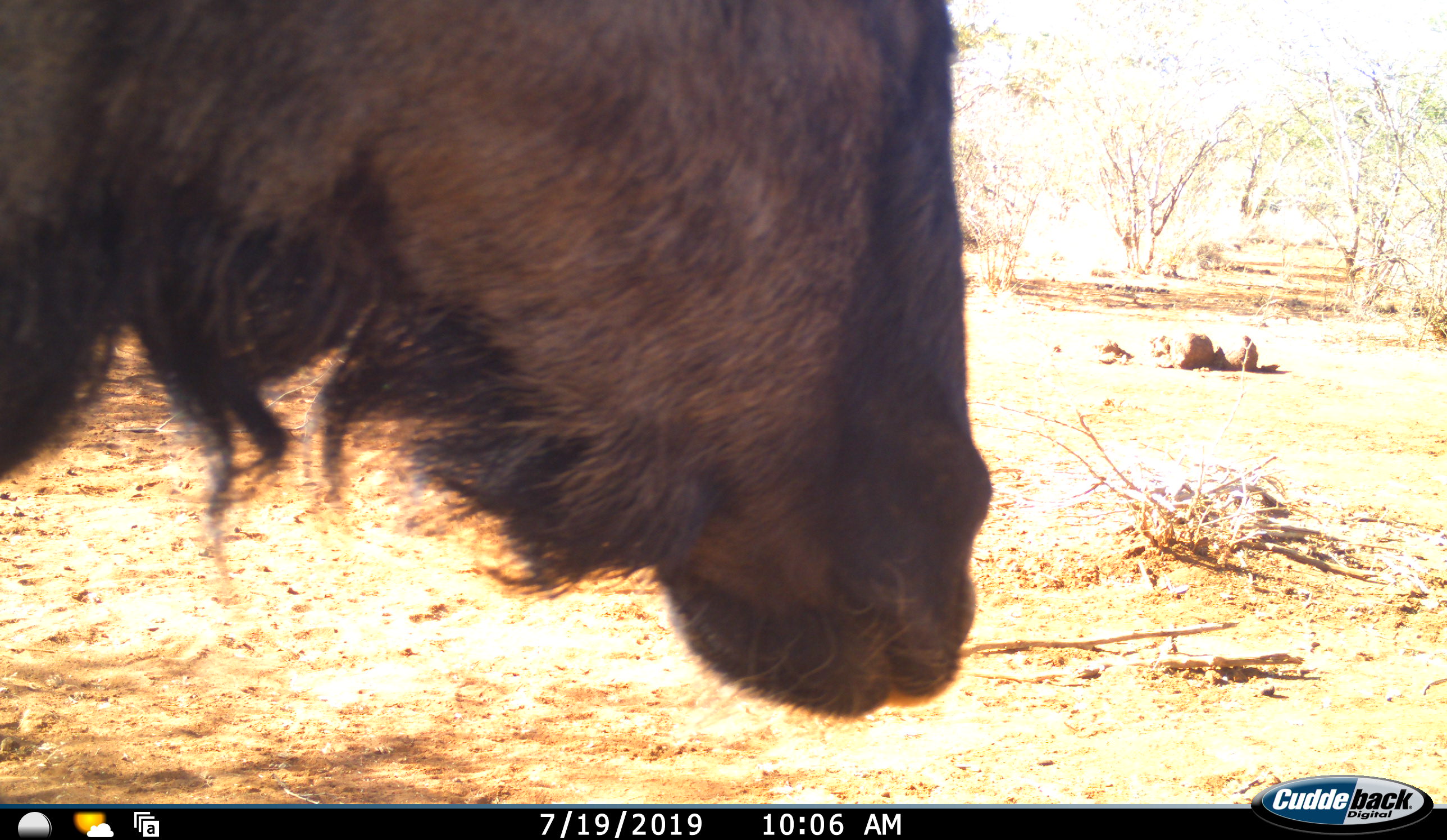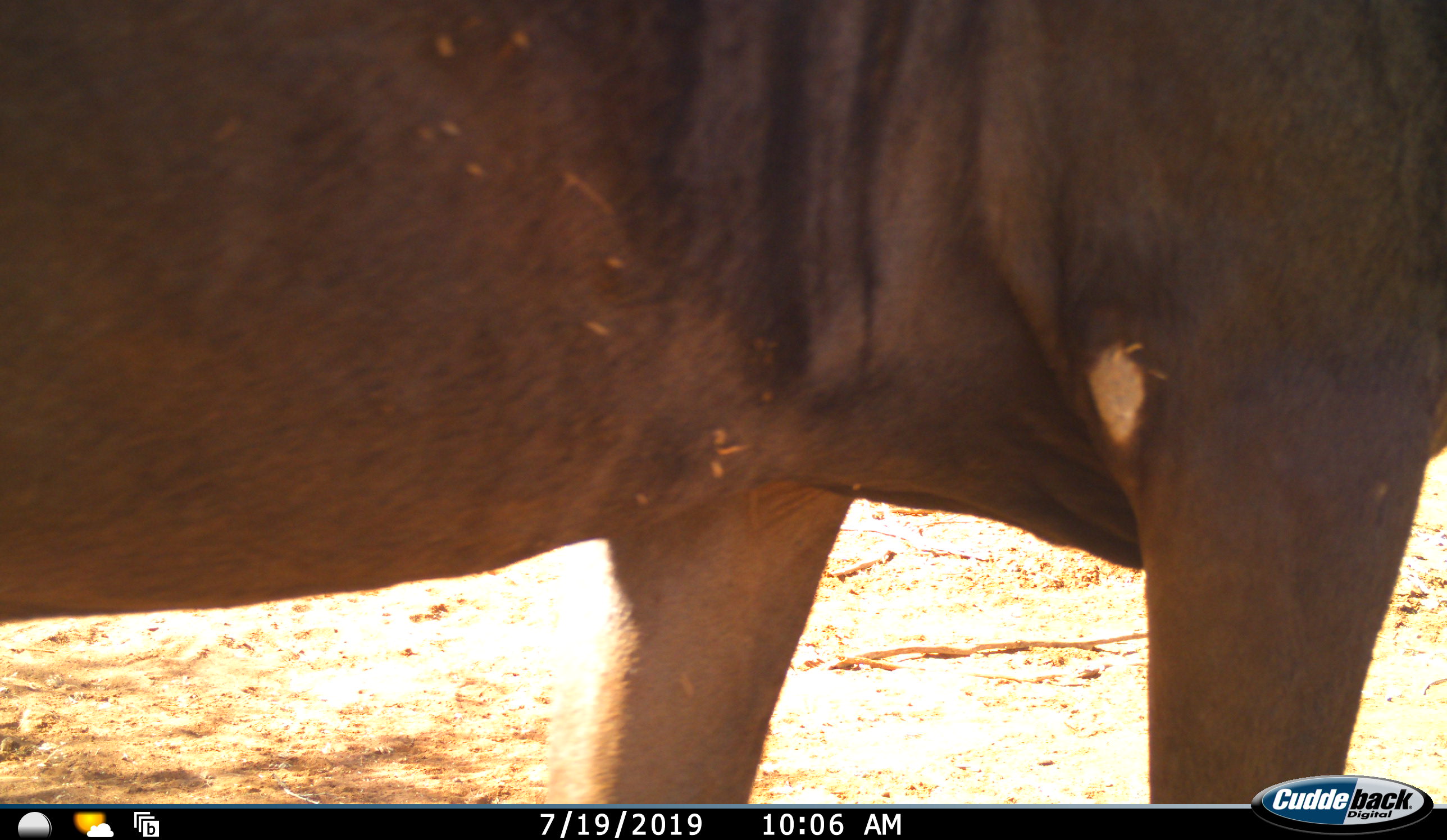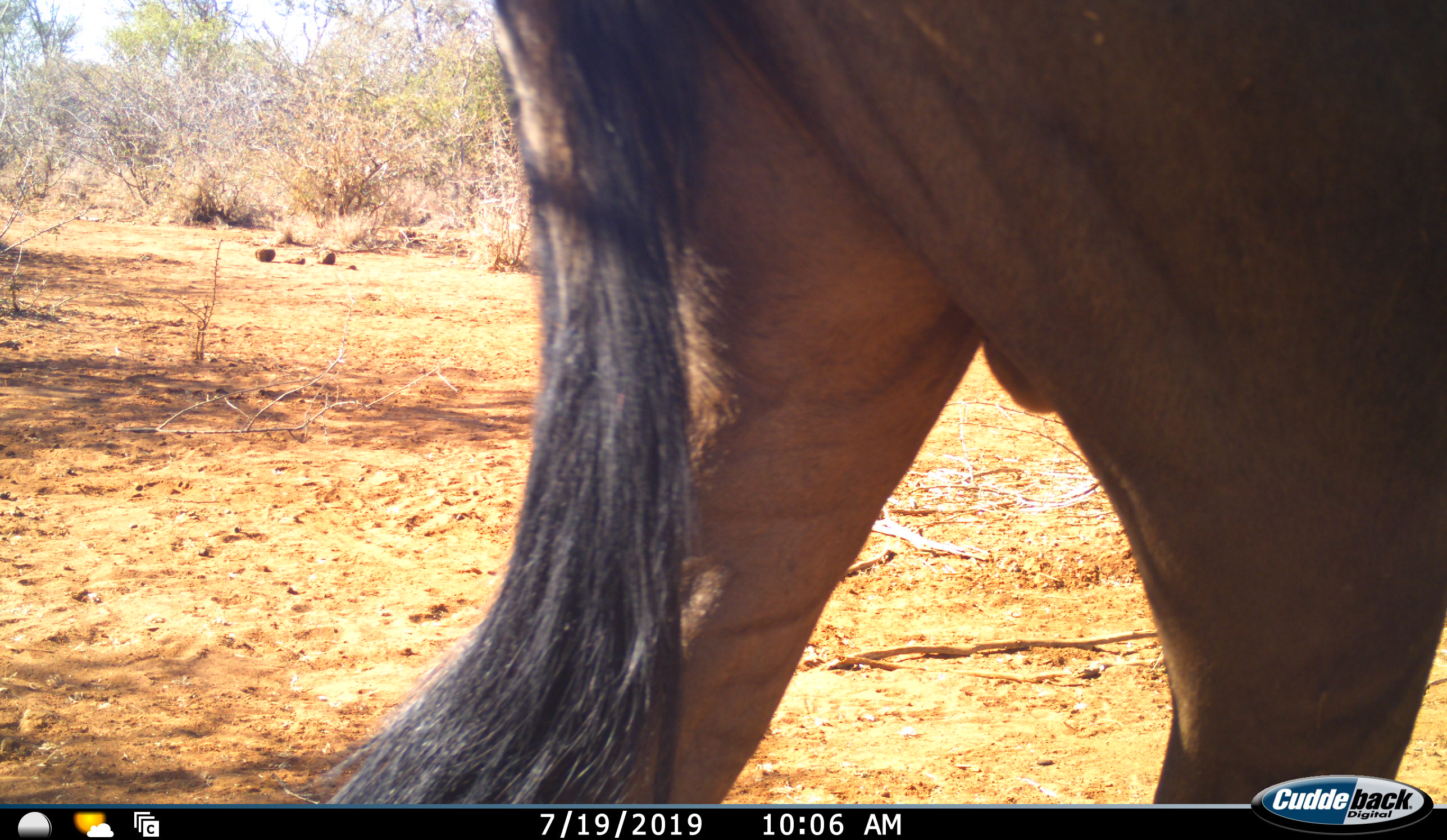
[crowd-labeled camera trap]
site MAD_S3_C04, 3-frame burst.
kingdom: Animalia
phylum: Chordata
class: Mammalia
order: Artiodactyla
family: Bovidae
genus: Connochaetes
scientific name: Connochaetes taurinus taurinus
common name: blue wildebeest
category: wildebeestblue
Wildebeestblue (blue wildebeest) (Connochaetes taurinus taurinus), count 1. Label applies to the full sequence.